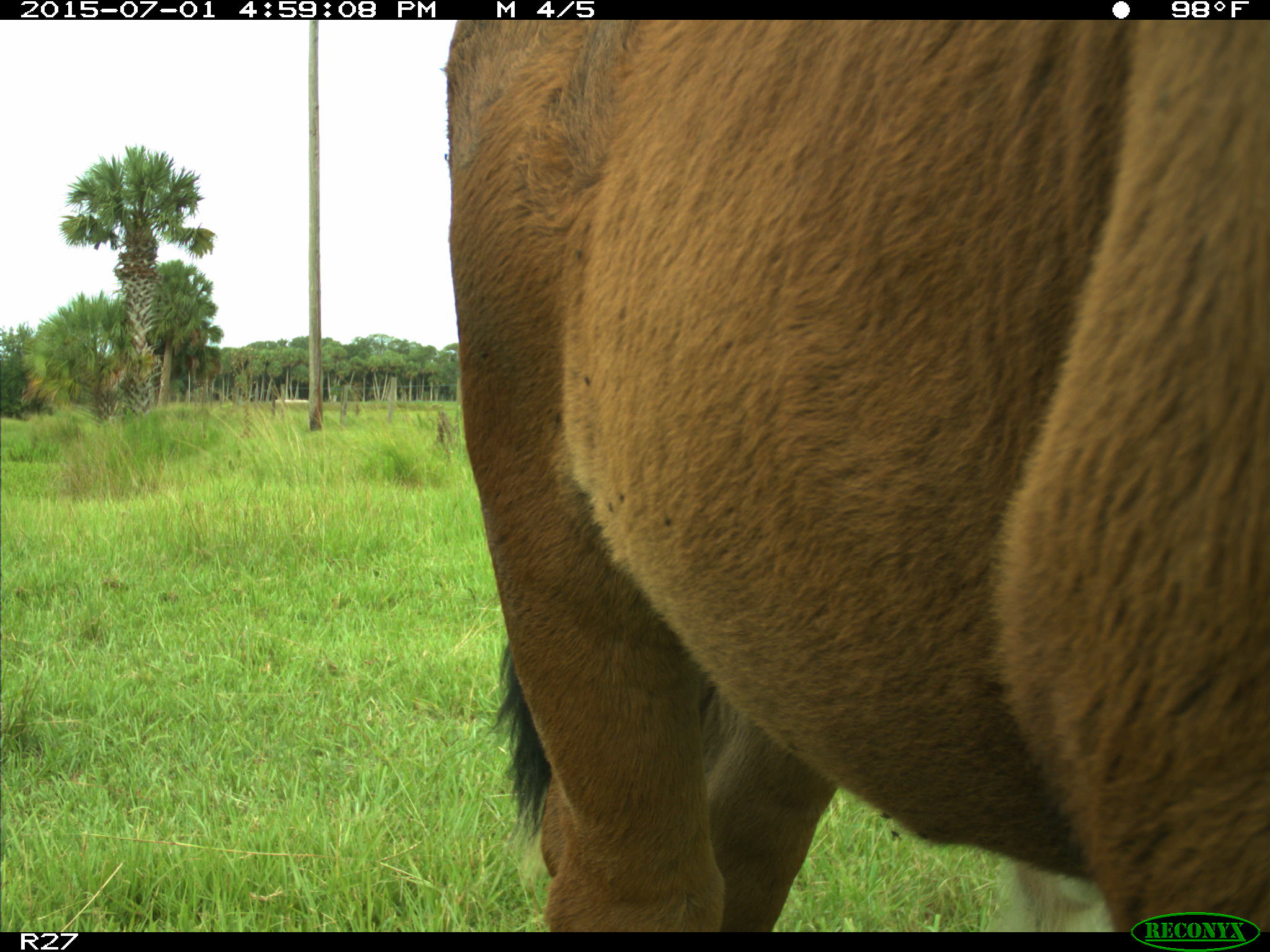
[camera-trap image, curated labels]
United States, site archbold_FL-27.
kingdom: Animalia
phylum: Chordata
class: Mammalia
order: Artiodactyla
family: Bovidae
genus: Bos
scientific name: Bos taurus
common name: domestic cow